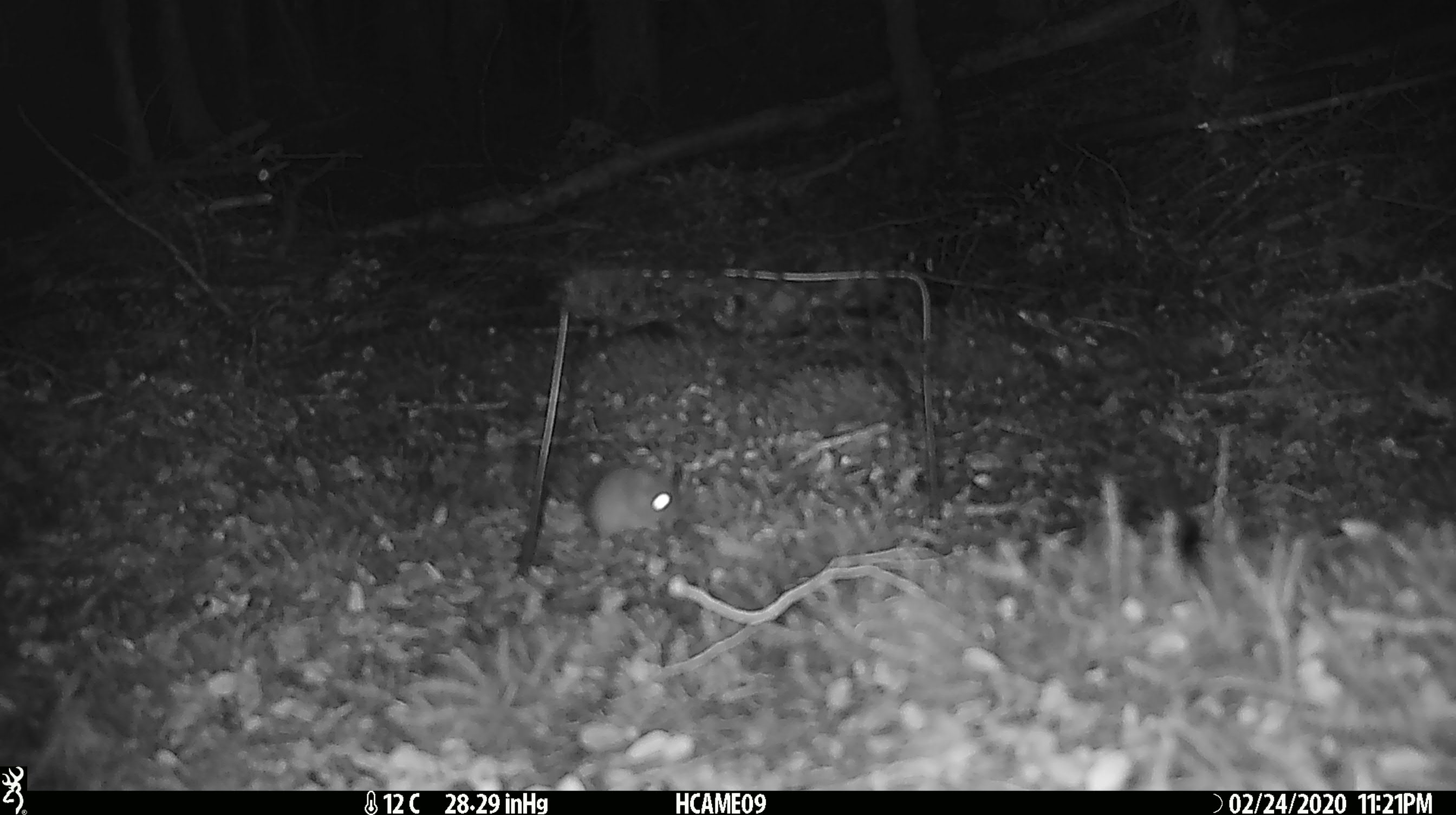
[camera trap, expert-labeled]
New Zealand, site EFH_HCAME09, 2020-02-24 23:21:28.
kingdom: Animalia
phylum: Chordata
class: Mammalia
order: Rodentia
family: Muridae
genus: Mus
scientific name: Mus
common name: mouse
Mouse (Mus).